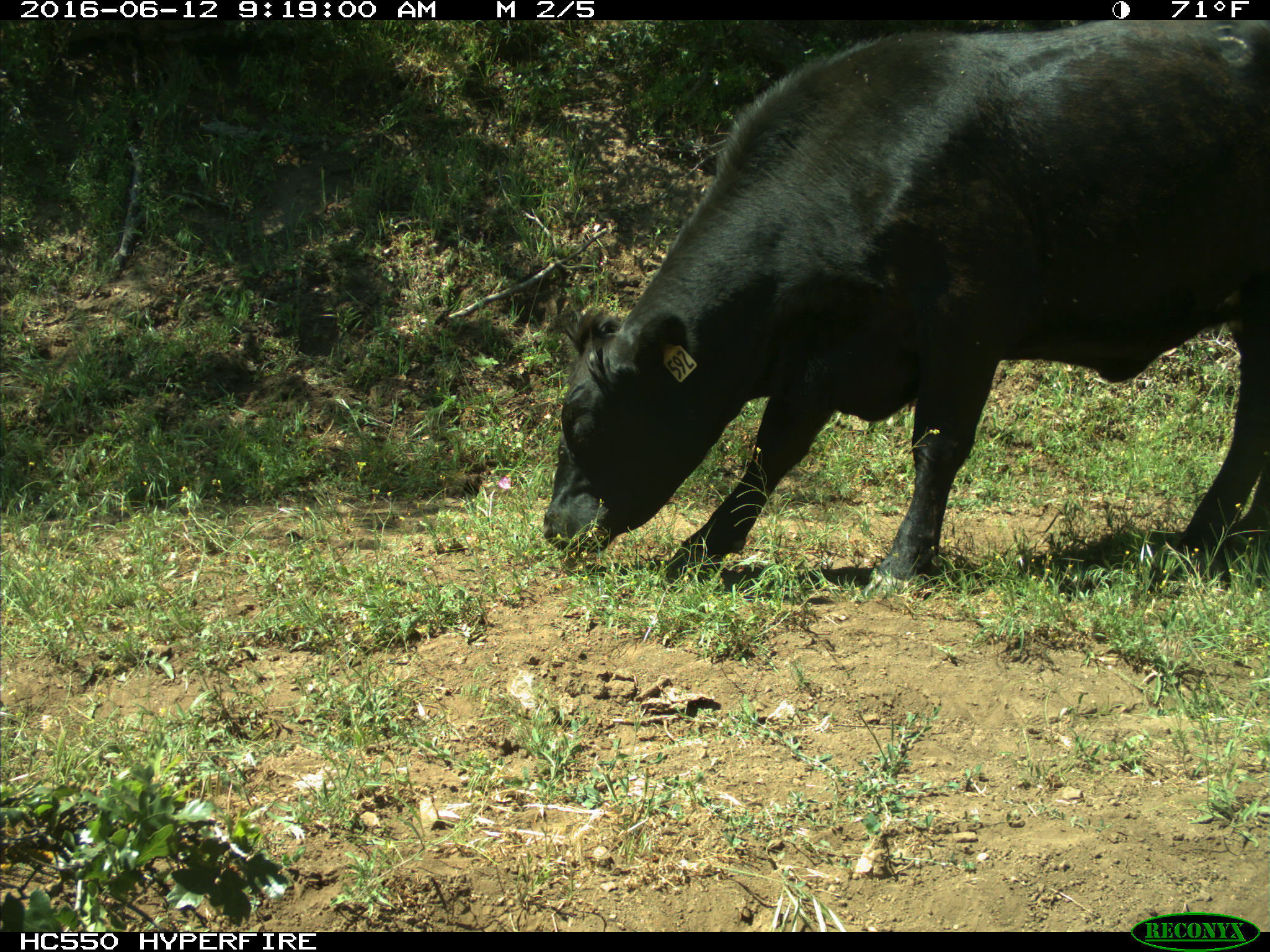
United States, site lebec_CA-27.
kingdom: Animalia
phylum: Chordata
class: Mammalia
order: Artiodactyla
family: Bovidae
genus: Bos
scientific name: Bos taurus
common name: domestic cow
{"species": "Bos taurus (domestic cow)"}